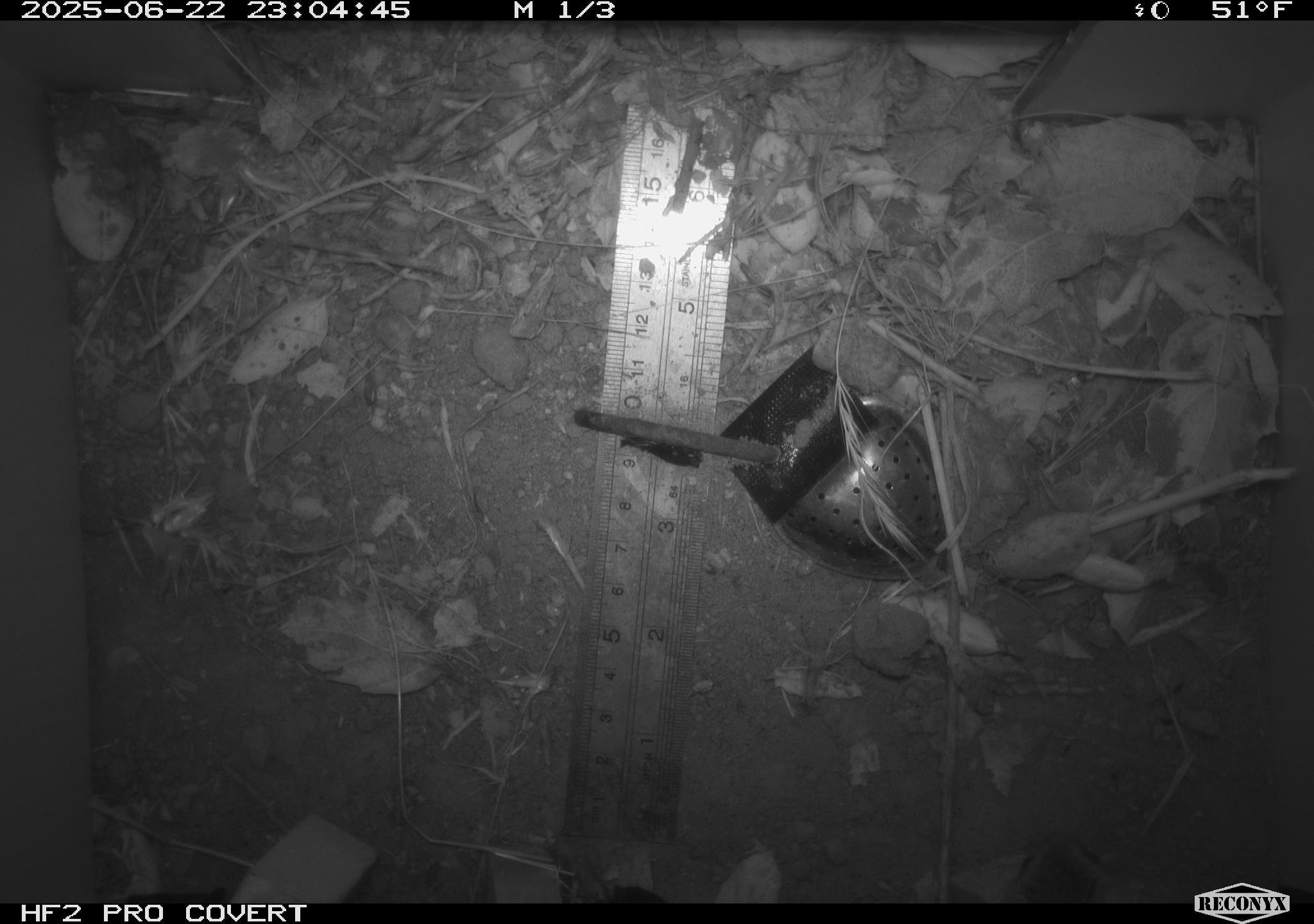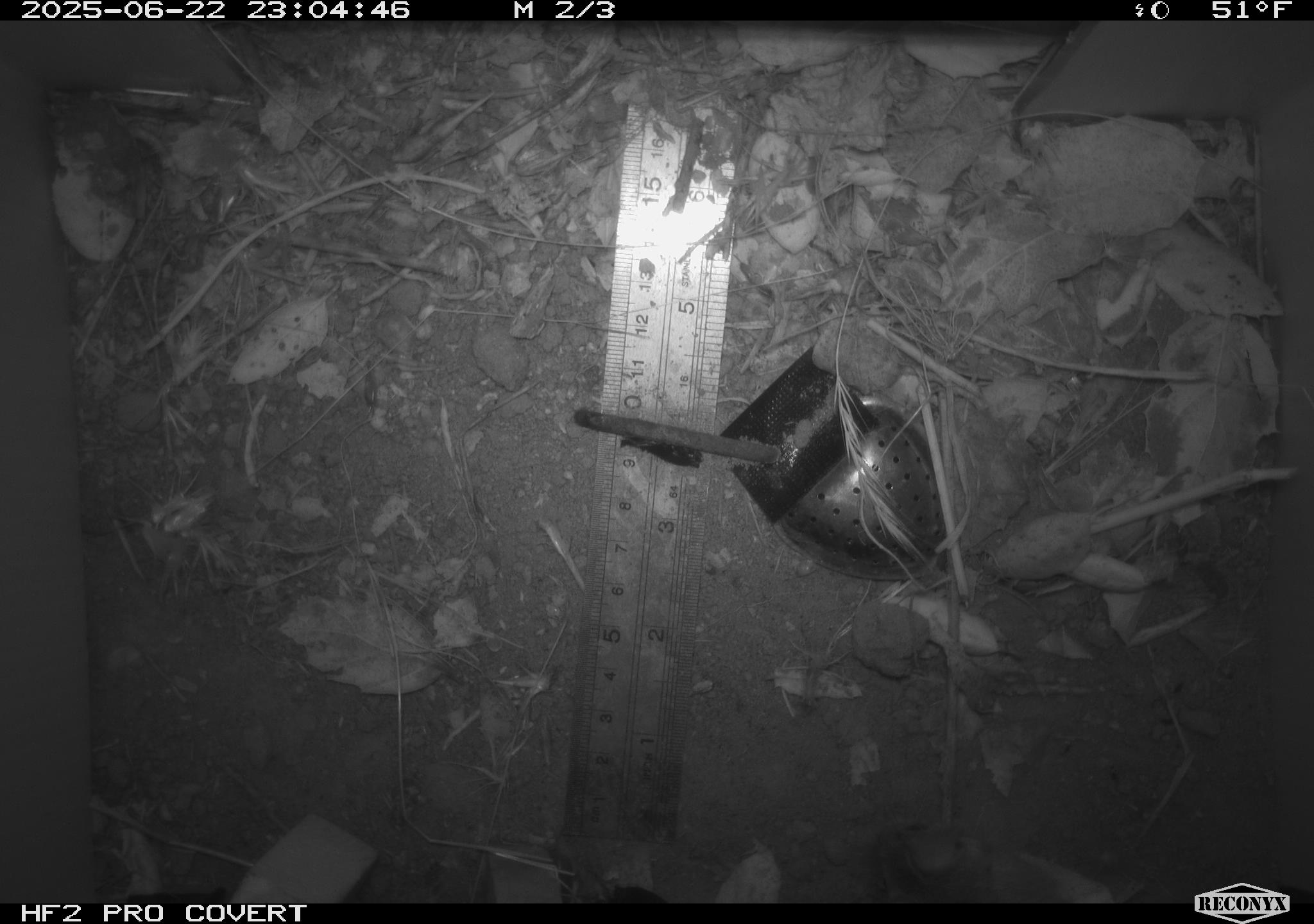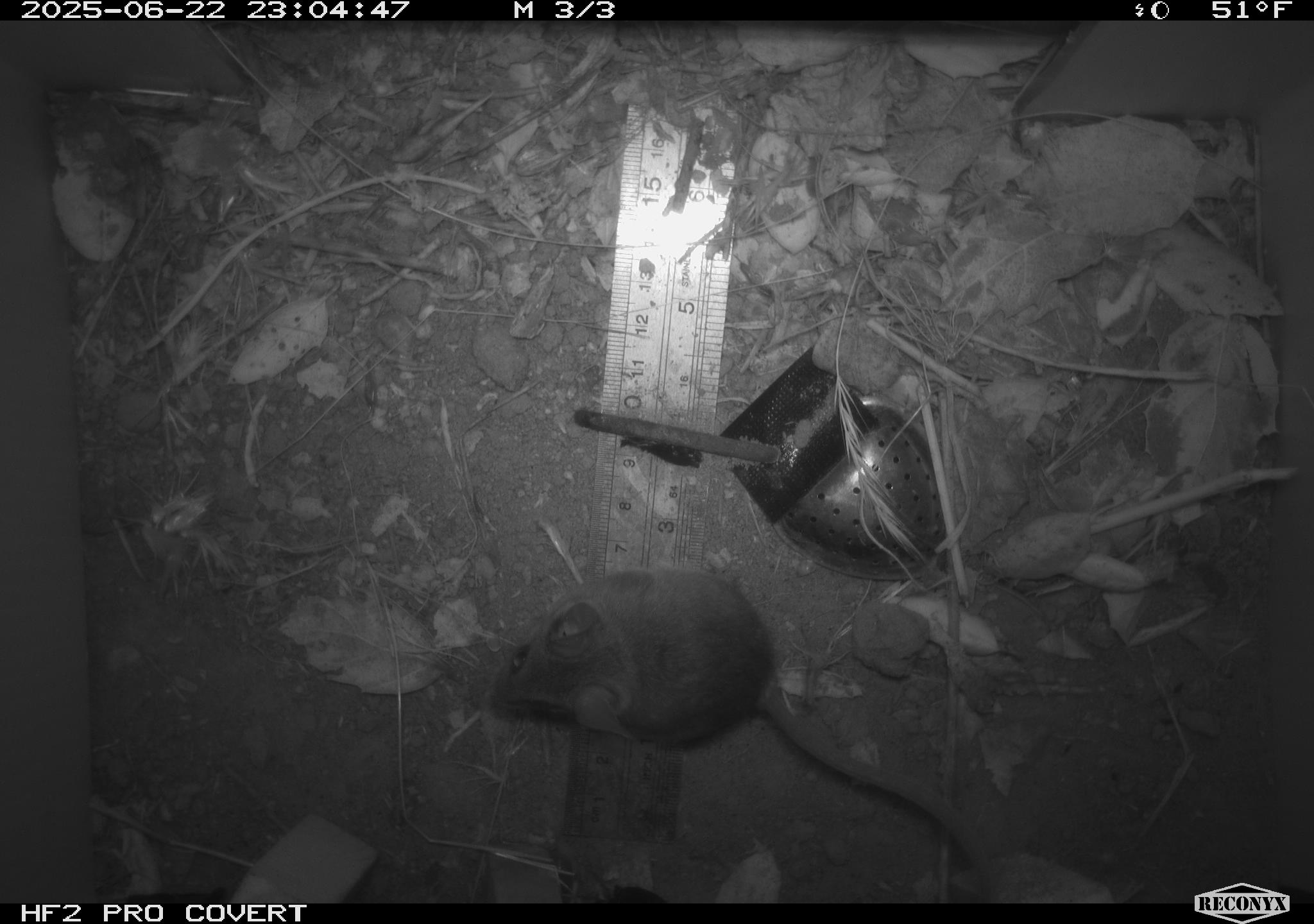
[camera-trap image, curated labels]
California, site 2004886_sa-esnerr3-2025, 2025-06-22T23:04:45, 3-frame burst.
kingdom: Animalia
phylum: Chordata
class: Mammalia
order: Rodentia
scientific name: Rodentia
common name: rodent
Rodent (Rodentia).